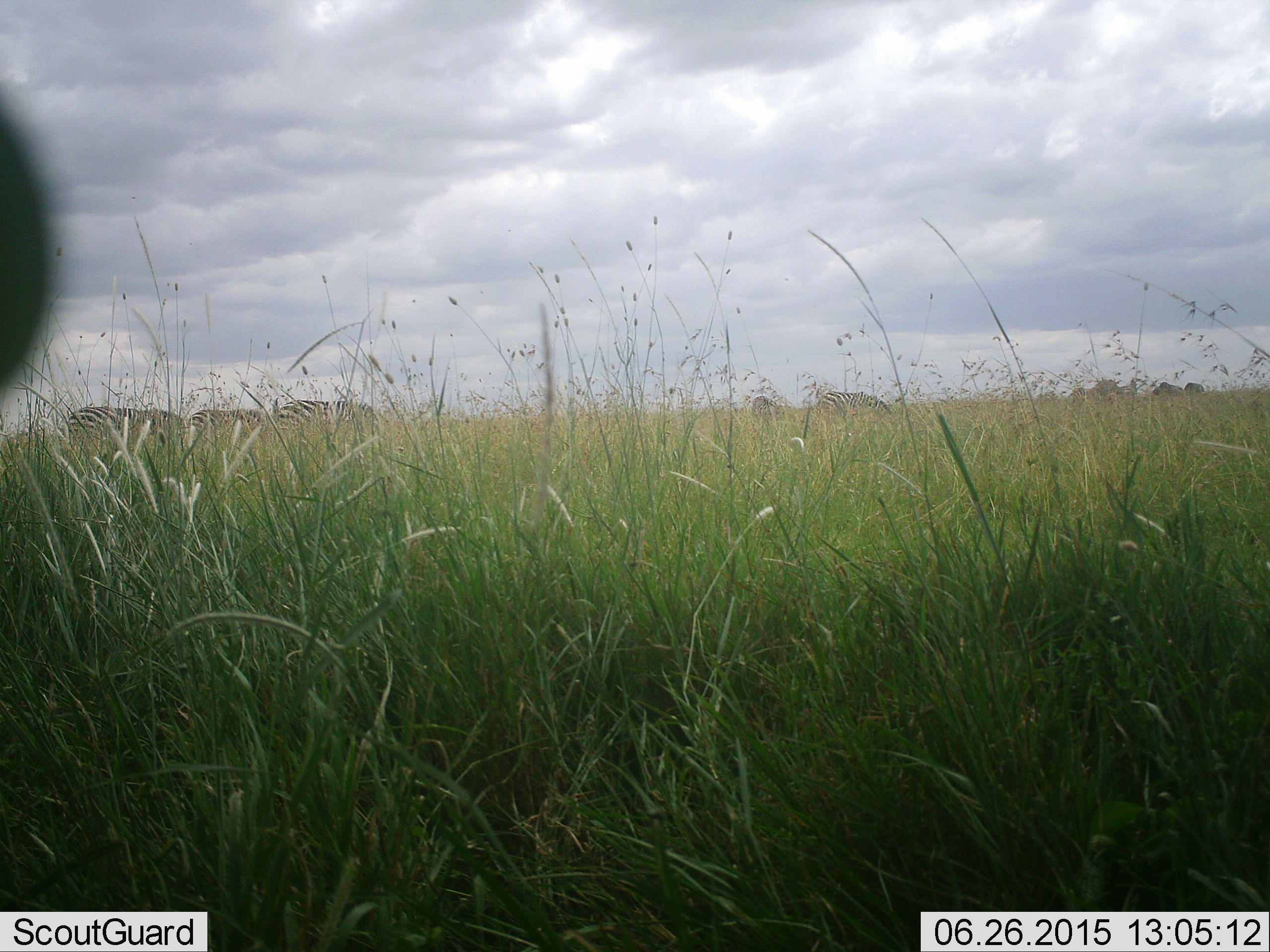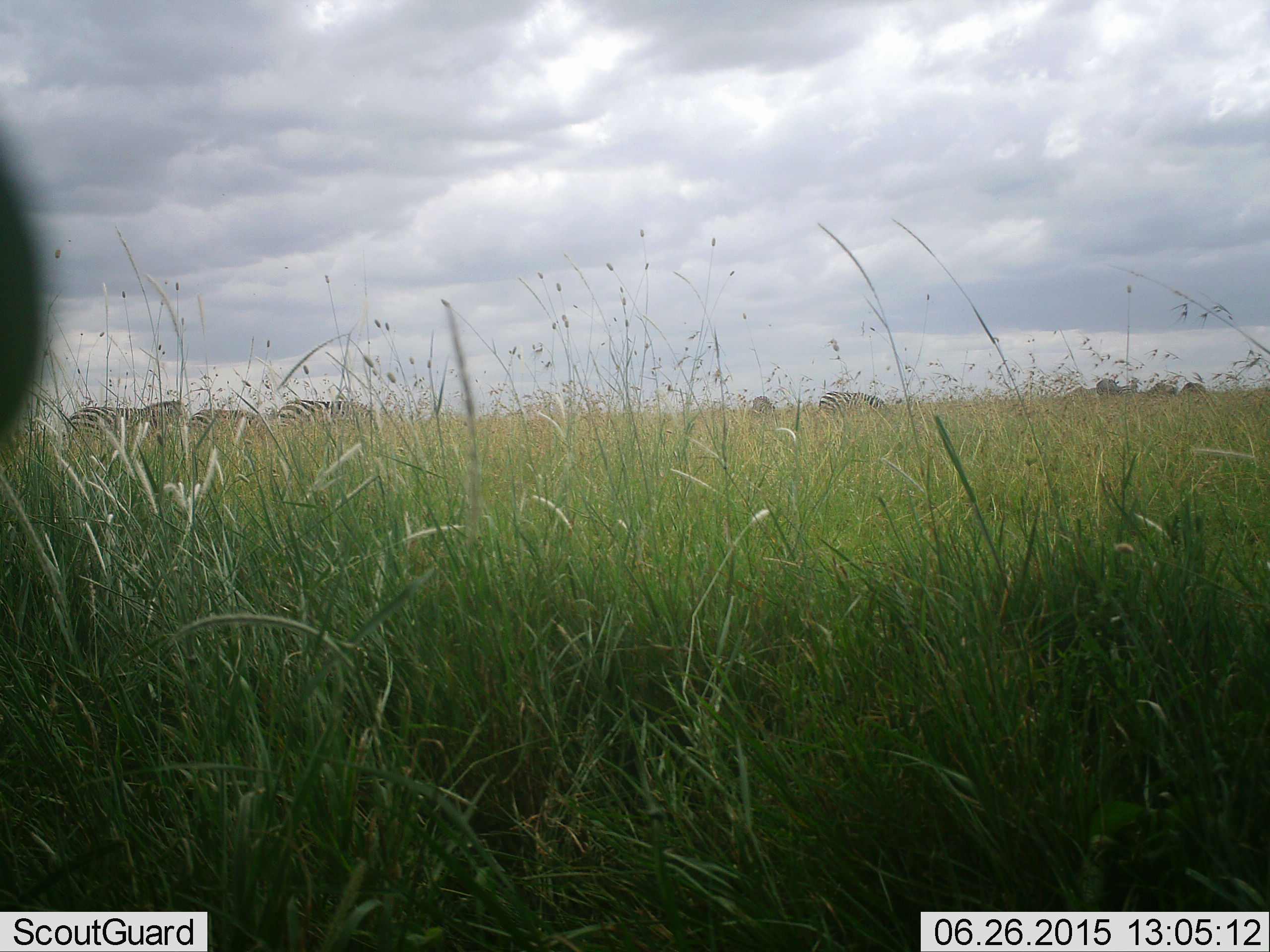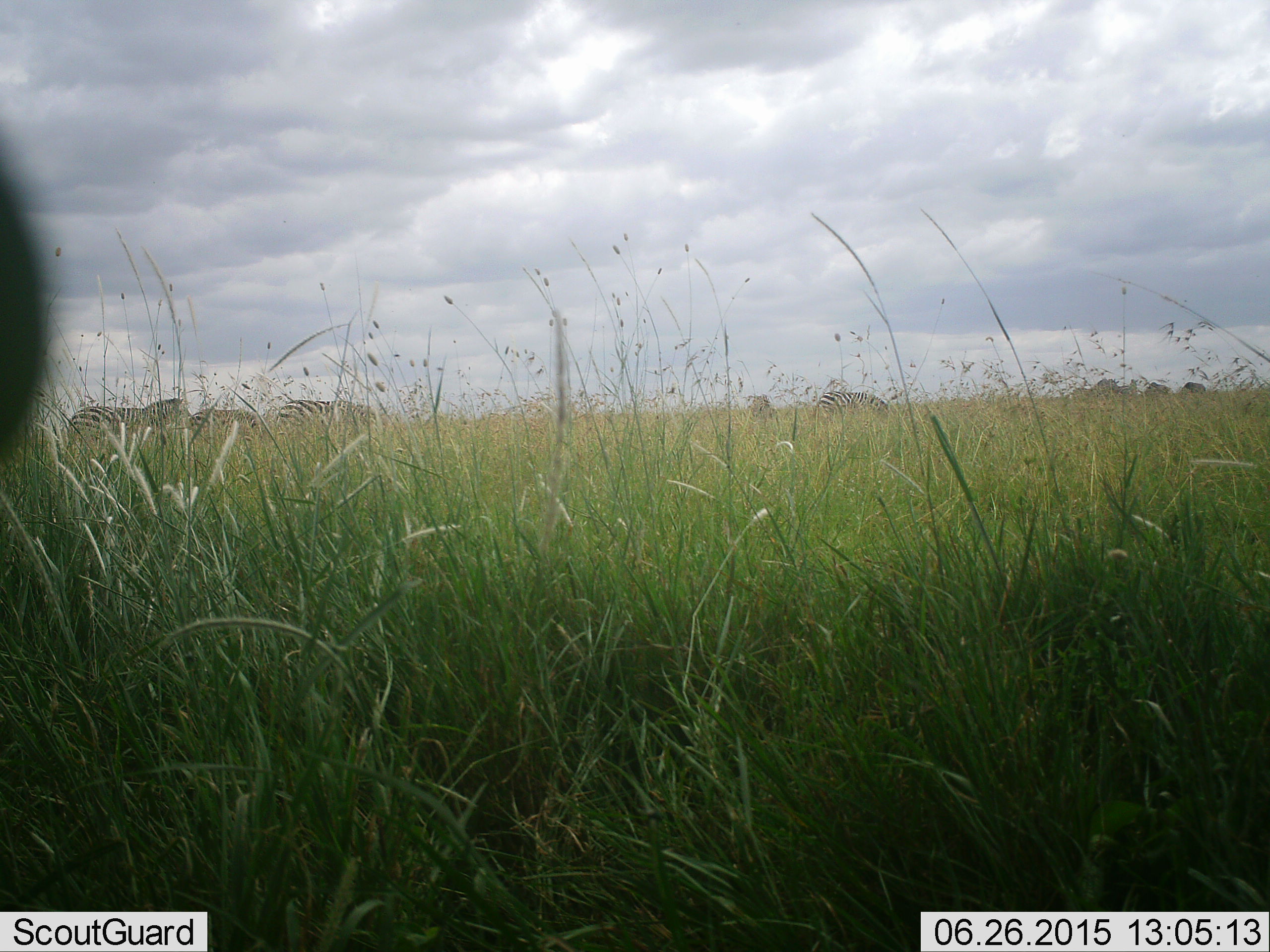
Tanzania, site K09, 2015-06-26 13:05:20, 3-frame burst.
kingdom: Animalia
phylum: Chordata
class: Mammalia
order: Perissodactyla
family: Equidae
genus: Equus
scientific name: Equus quagga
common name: plains zebra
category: zebra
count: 5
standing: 82%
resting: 0%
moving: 0%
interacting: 0%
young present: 0%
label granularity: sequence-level